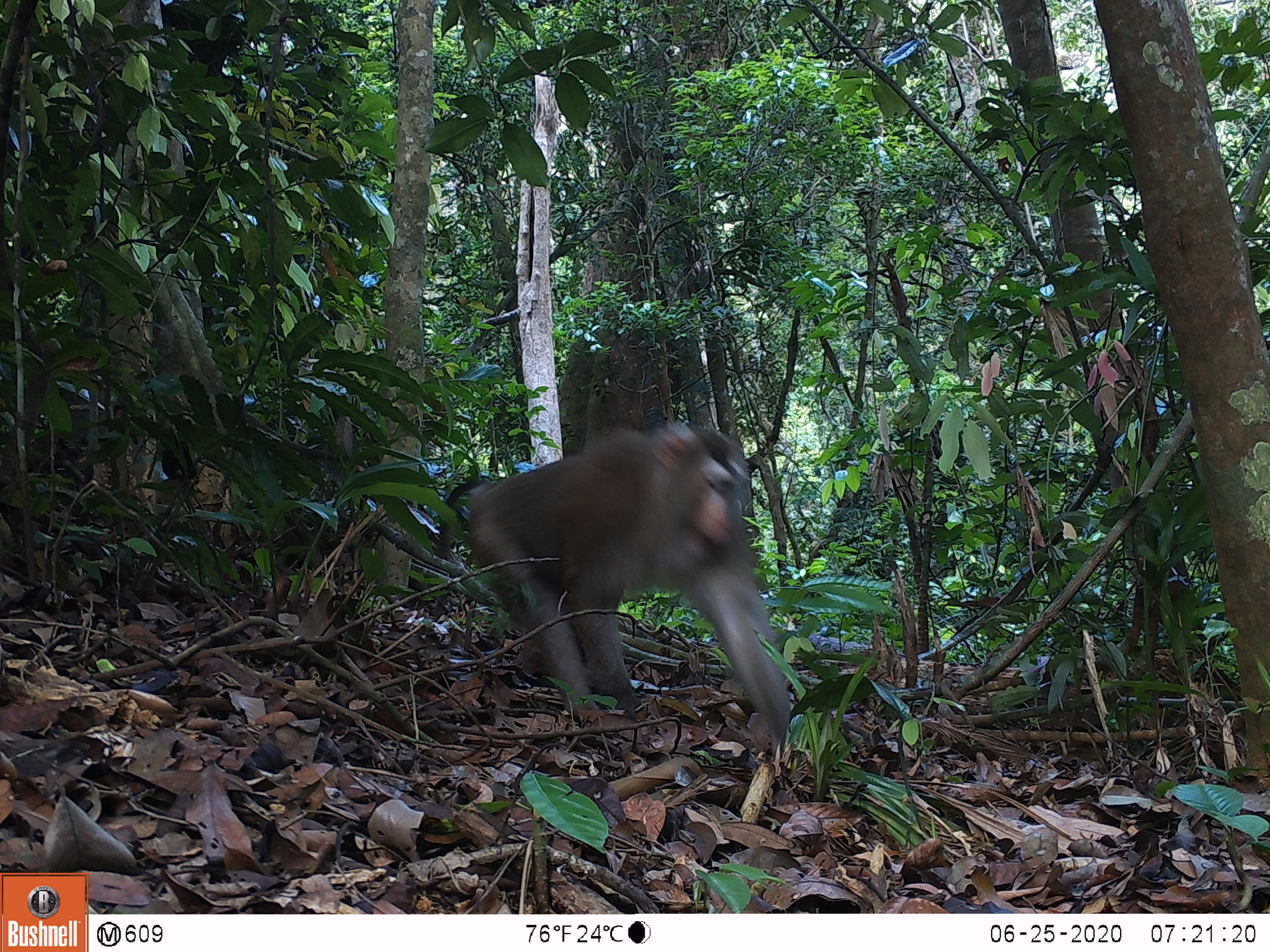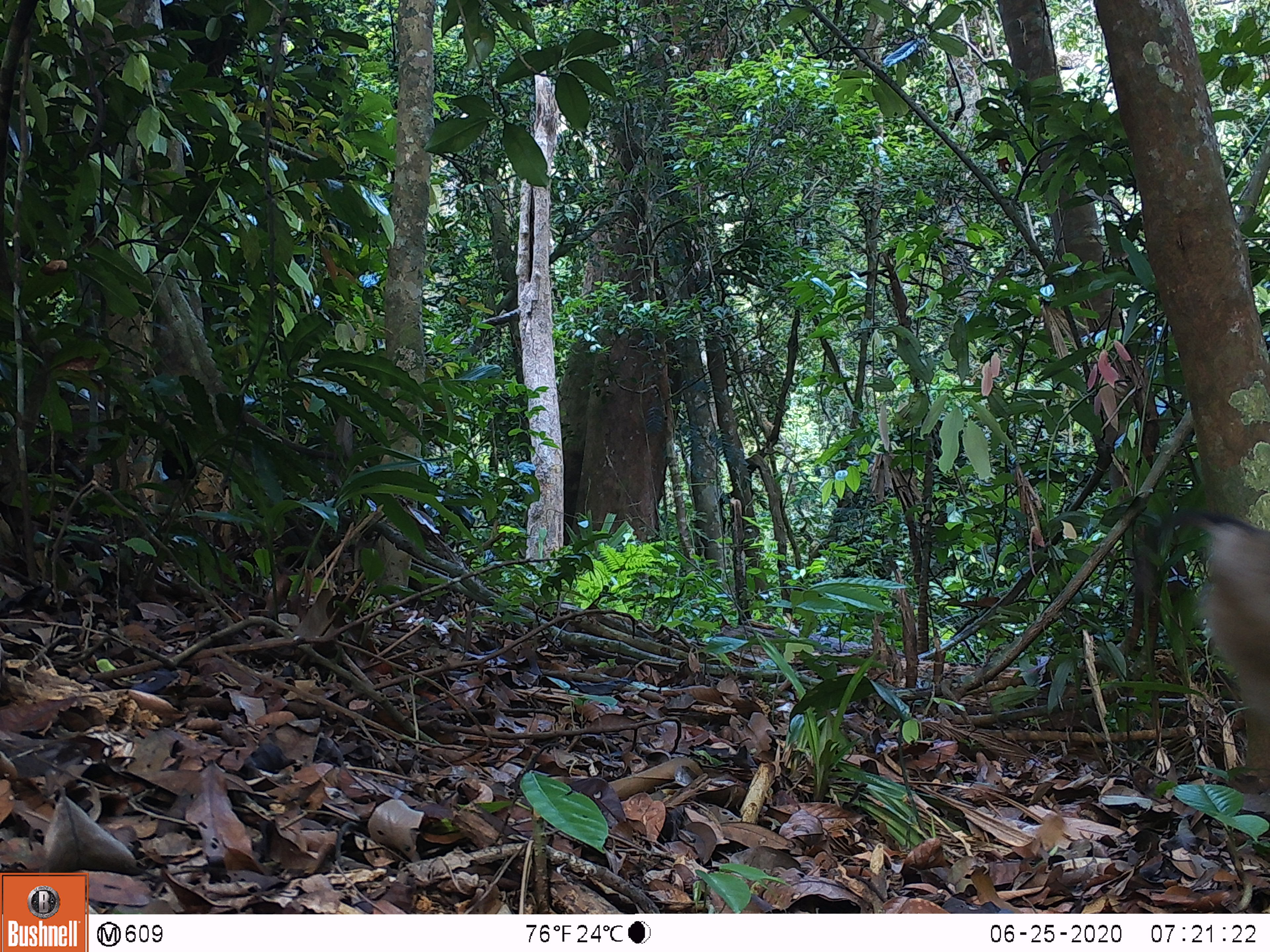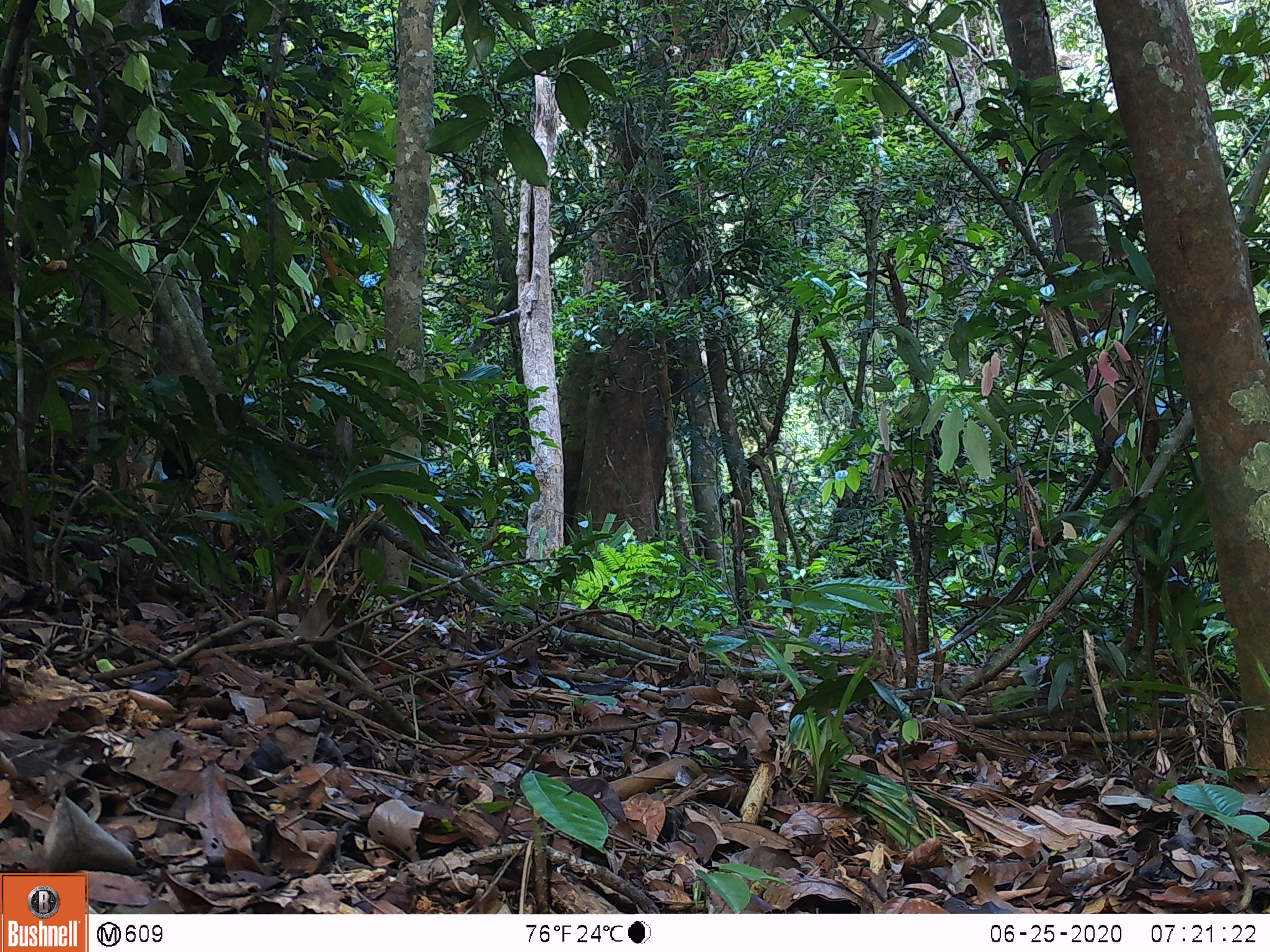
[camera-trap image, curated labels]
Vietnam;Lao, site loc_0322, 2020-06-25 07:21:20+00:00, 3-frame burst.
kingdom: Animalia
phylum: Chordata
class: Mammalia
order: Primates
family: Cercopithecidae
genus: Macaca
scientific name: Macaca nemestrina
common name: pig-tailed macaque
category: pig tailed macaque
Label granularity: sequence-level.